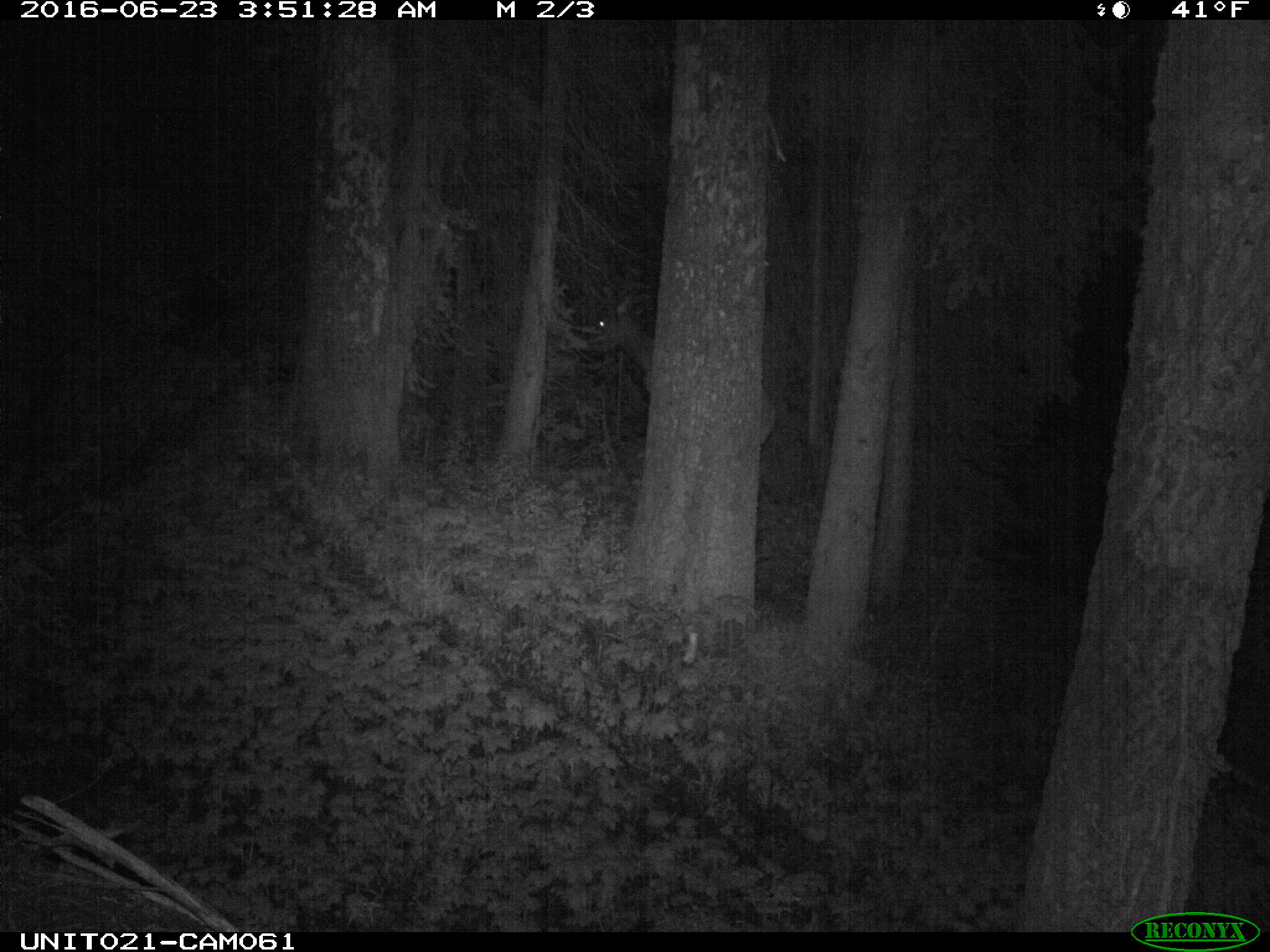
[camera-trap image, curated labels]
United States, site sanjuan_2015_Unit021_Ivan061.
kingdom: Animalia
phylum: Chordata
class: Mammalia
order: Artiodactyla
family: Cervidae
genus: Cervus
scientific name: Cervus elaphus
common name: red deer